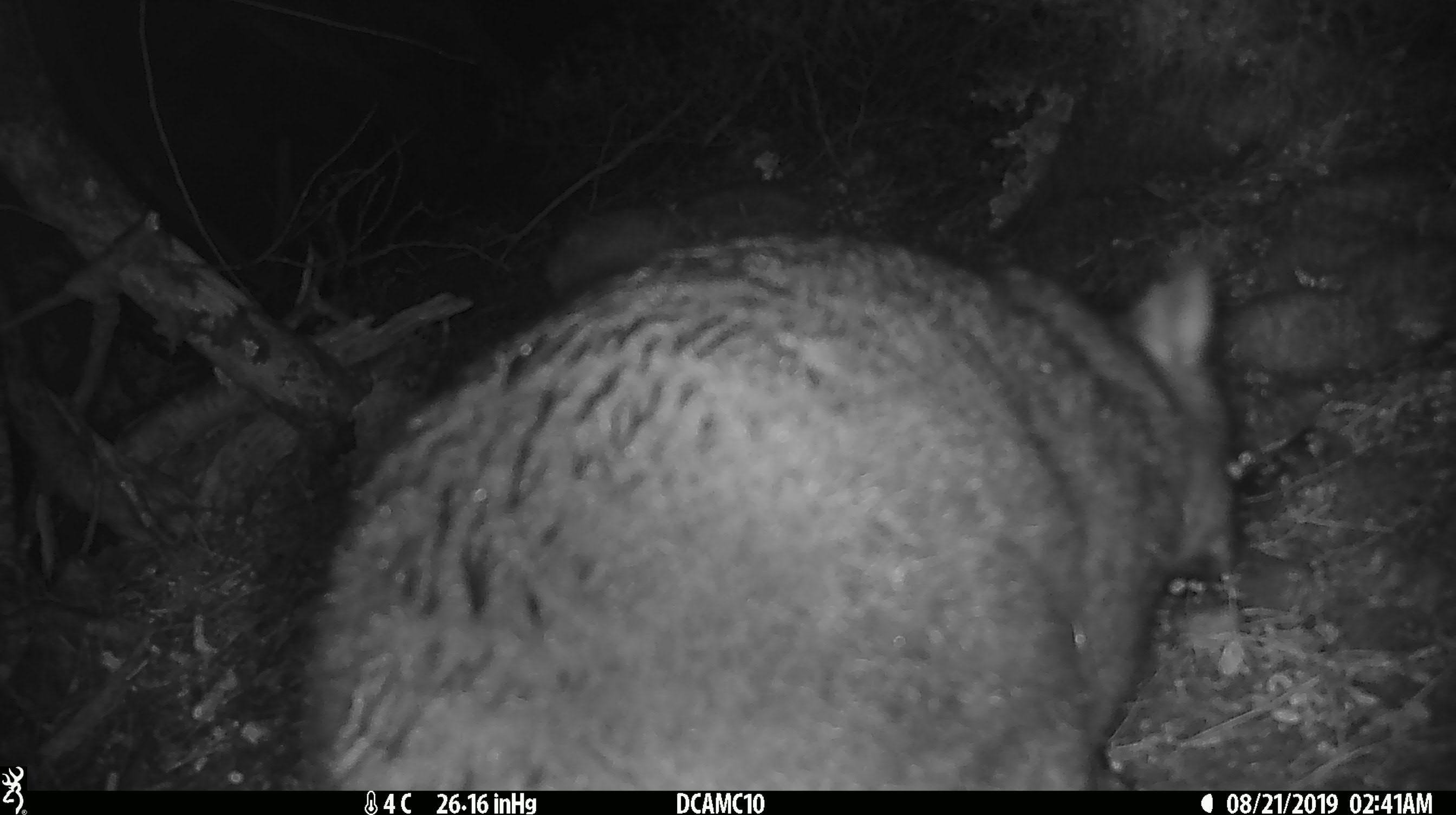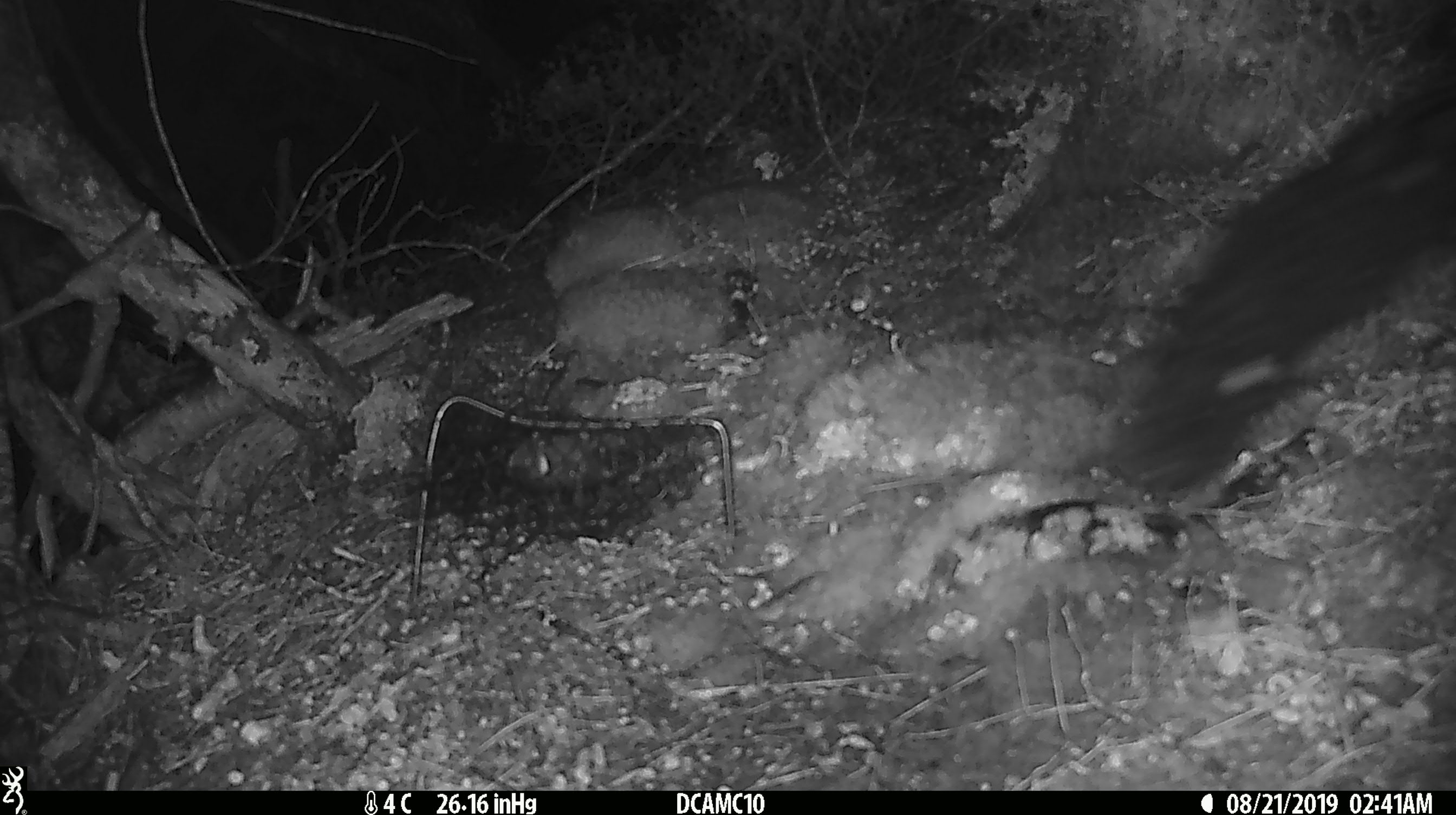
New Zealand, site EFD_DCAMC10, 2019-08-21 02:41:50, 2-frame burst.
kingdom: Animalia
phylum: Chordata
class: Mammalia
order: Diprotodontia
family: Phalangeridae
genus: Trichosurus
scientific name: Trichosurus vulpecula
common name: common brushtail possum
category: possum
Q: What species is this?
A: Possum (common brushtail possum) (Trichosurus vulpecula).